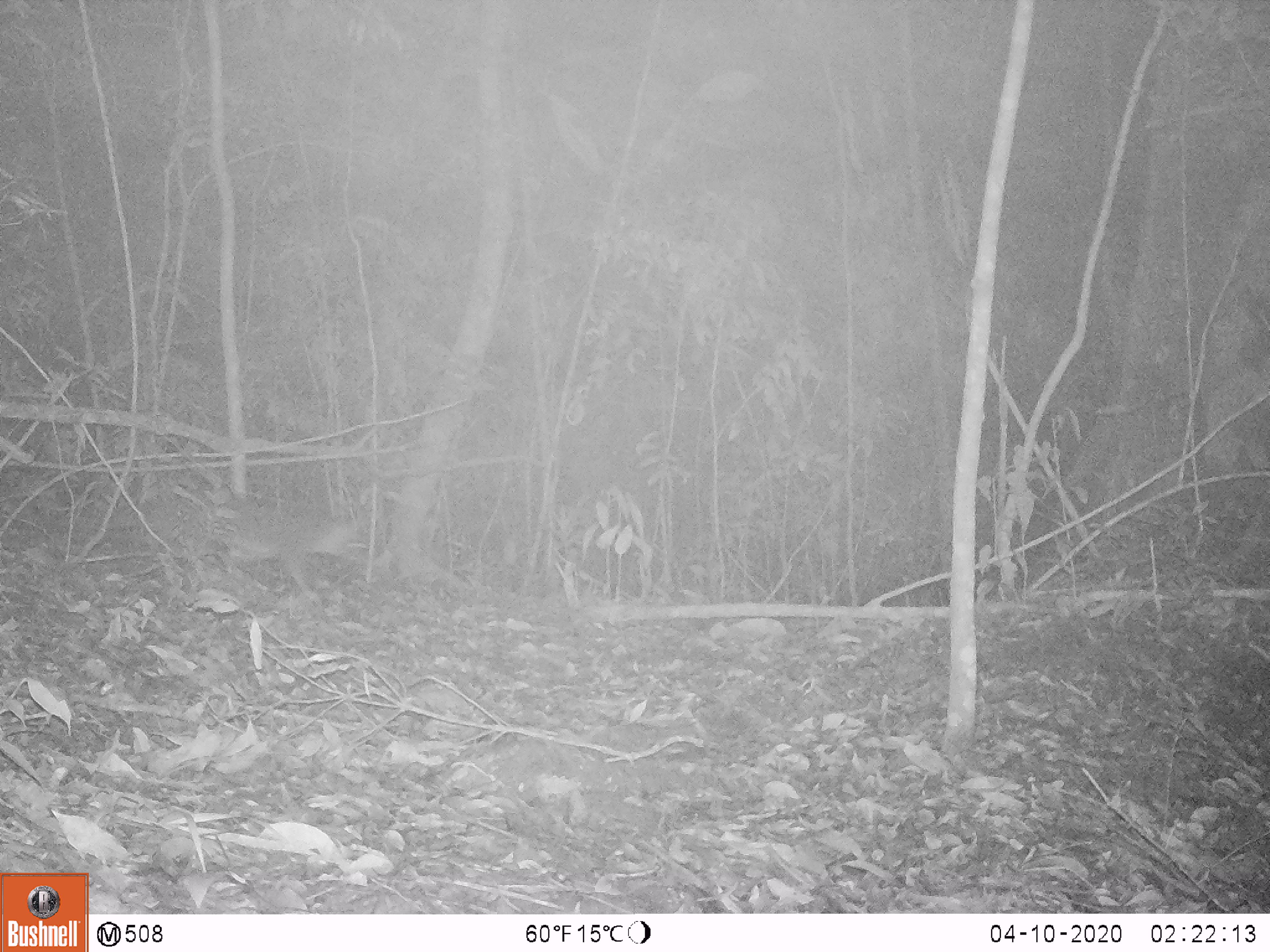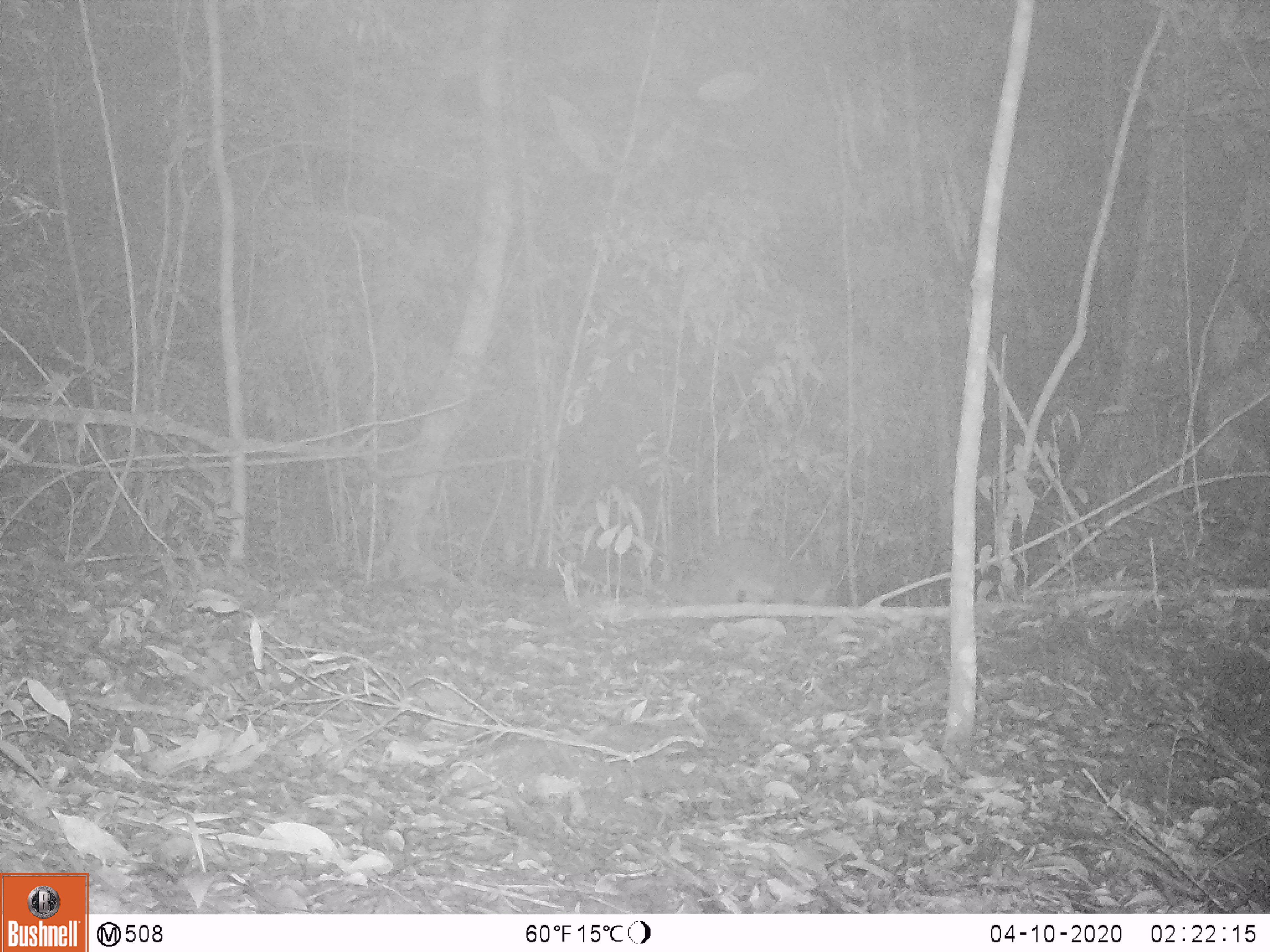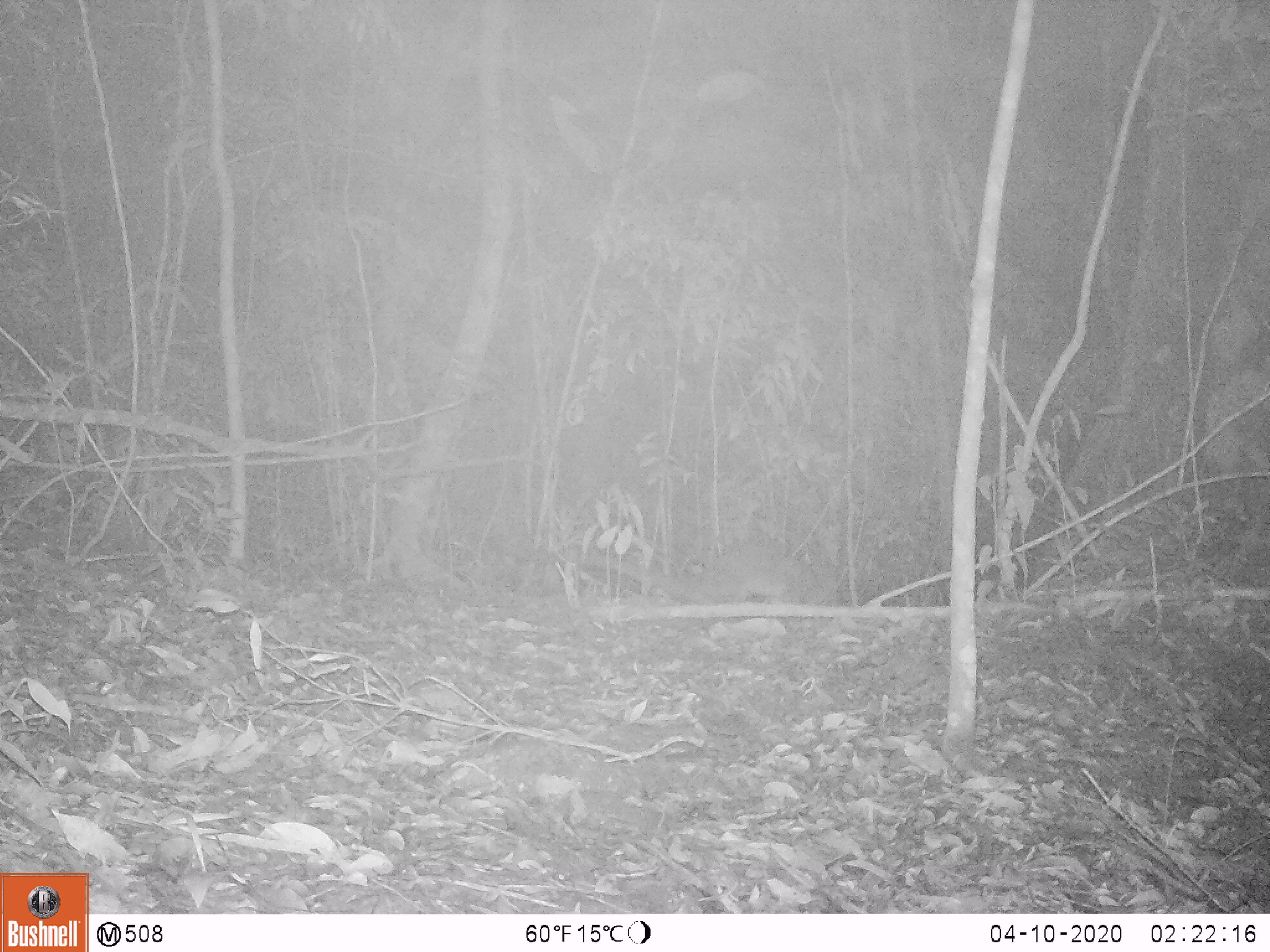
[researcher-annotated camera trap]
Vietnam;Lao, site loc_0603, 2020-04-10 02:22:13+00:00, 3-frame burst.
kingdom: Animalia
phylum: Chordata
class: Mammalia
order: Carnivora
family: Viverridae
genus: Paguma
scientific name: Paguma larvata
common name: masked palm civet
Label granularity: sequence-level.